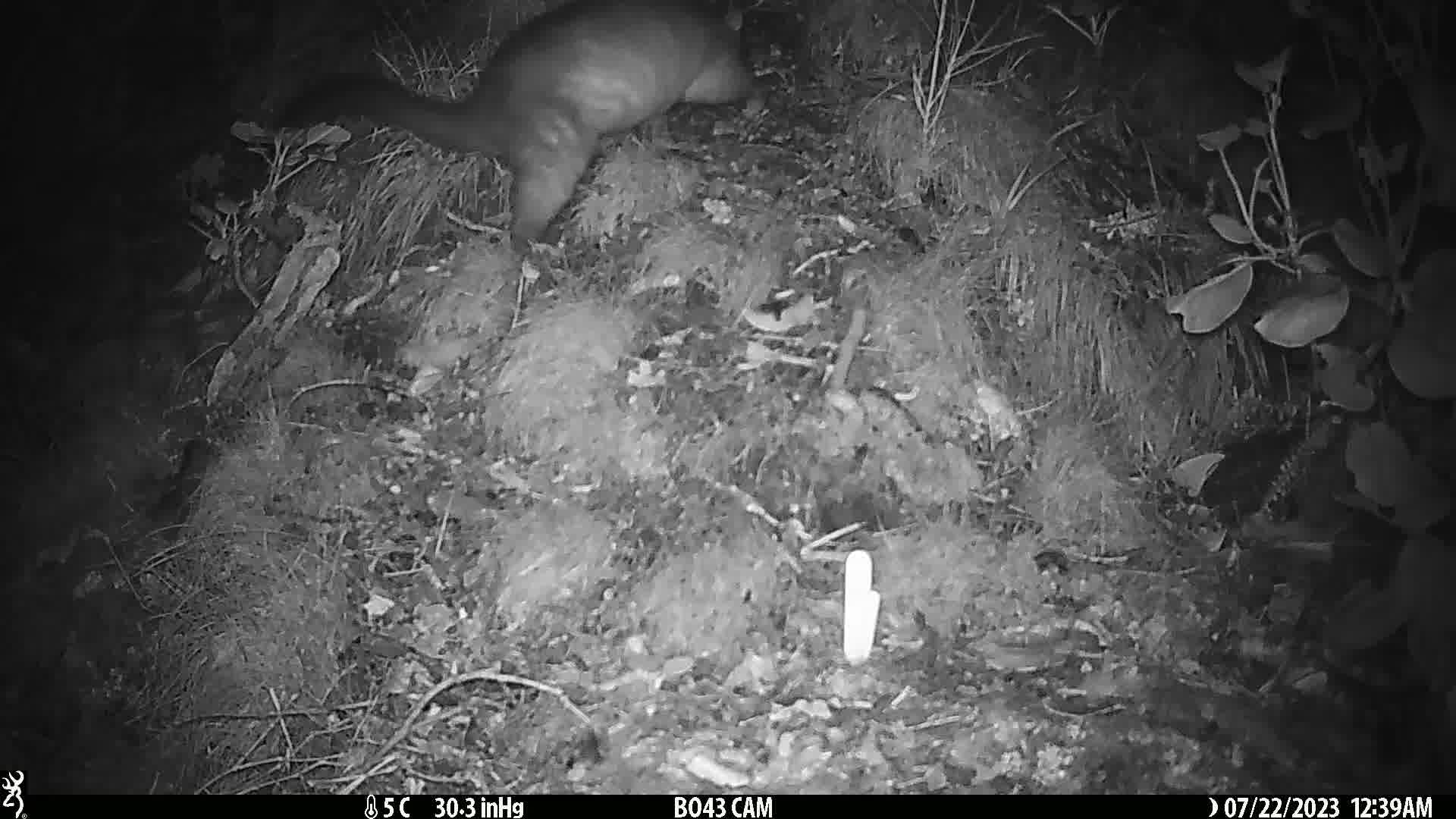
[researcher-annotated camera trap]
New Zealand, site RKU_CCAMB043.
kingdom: Animalia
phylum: Chordata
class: Mammalia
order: Diprotodontia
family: Phalangeridae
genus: Trichosurus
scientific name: Trichosurus vulpecula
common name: common brushtail possum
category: possum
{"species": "possum (common brushtail possum) (Trichosurus vulpecula)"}